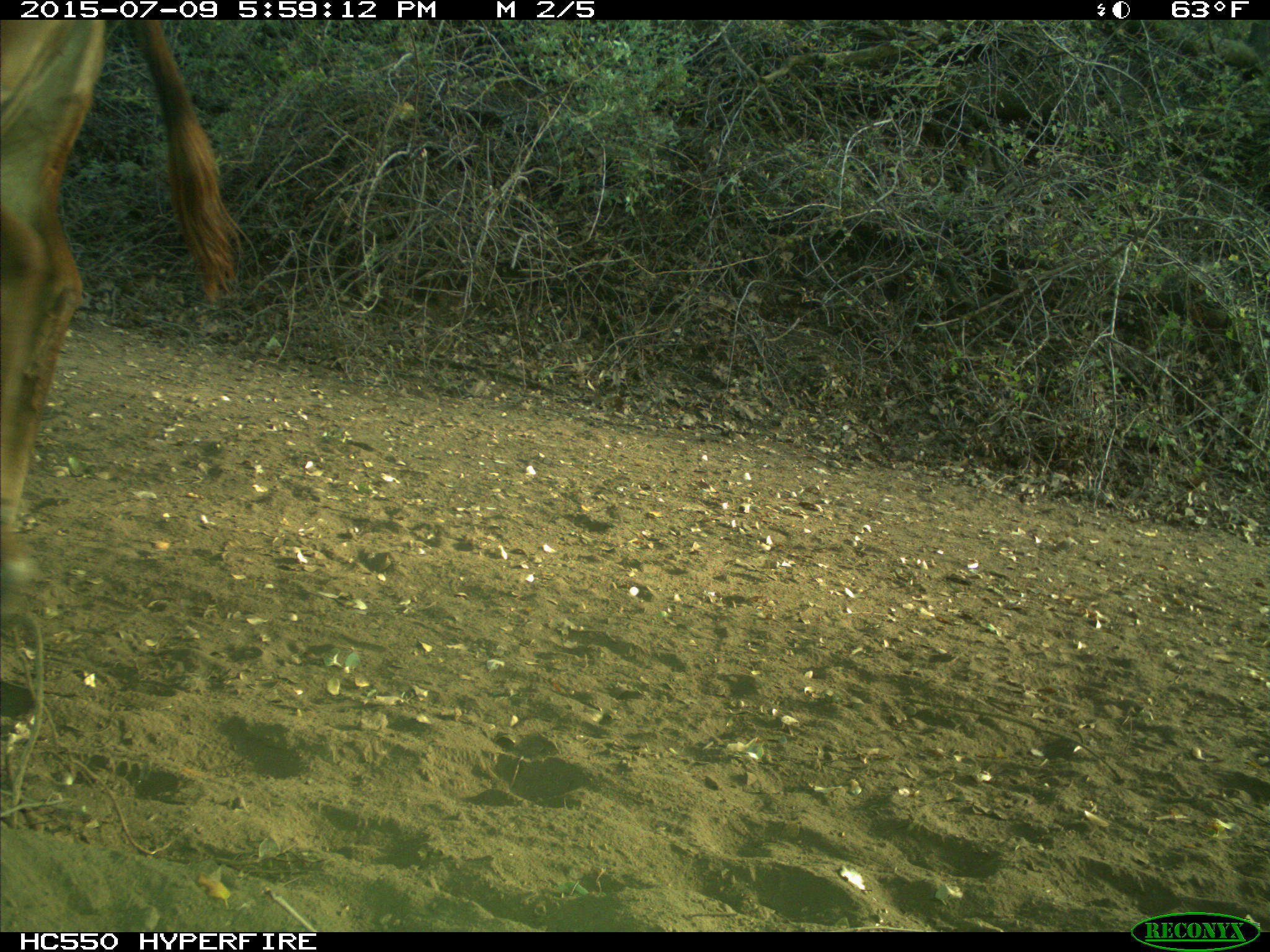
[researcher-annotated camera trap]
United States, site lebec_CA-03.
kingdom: Animalia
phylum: Chordata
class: Mammalia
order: Artiodactyla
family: Bovidae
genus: Bos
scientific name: Bos taurus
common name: domestic cow